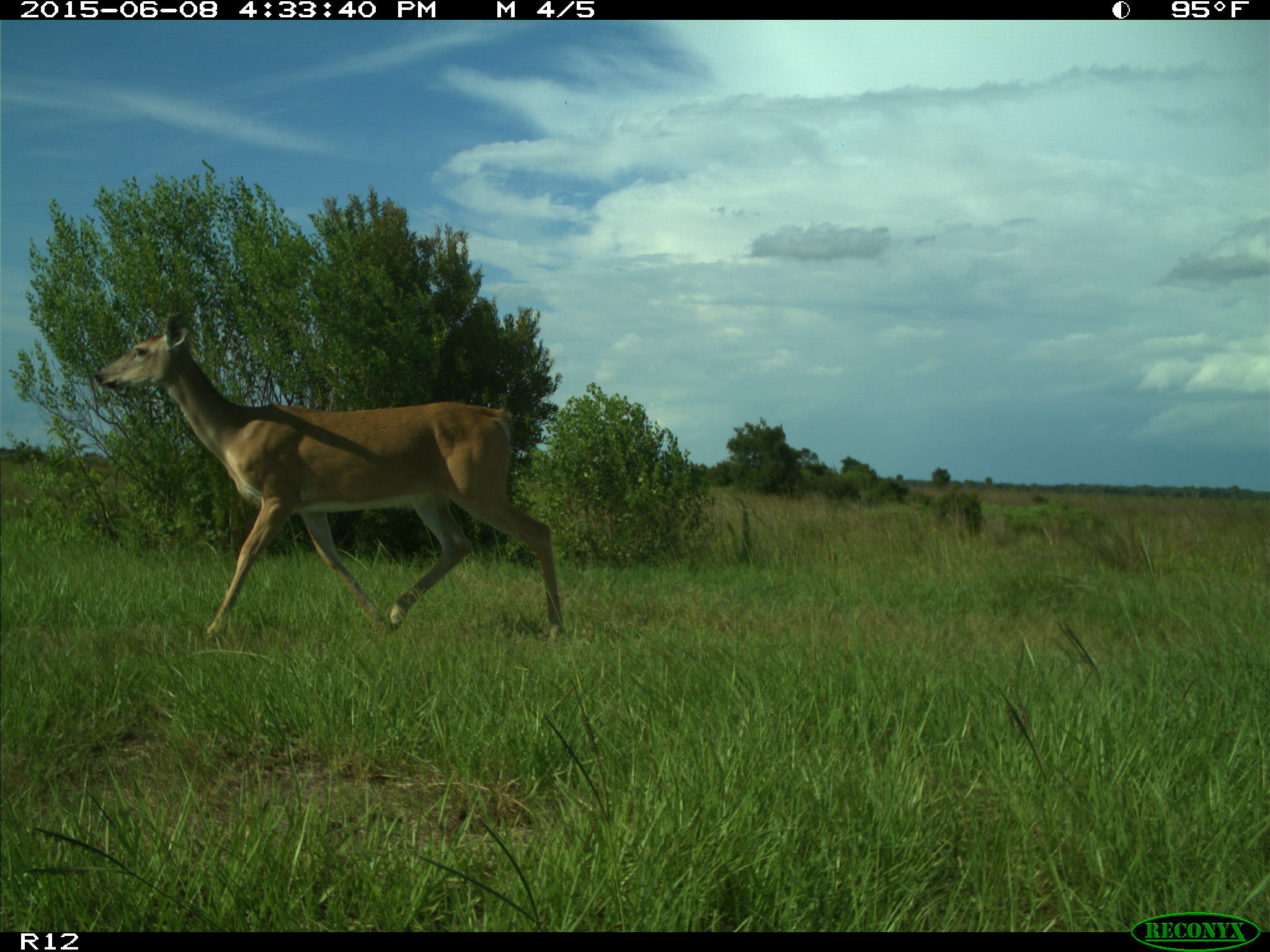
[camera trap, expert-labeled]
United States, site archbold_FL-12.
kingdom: Animalia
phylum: Chordata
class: Mammalia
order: Artiodactyla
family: Cervidae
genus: Odocoileus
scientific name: Odocoileus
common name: deer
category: unidentified deer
Unidentified deer (deer) (Odocoileus).